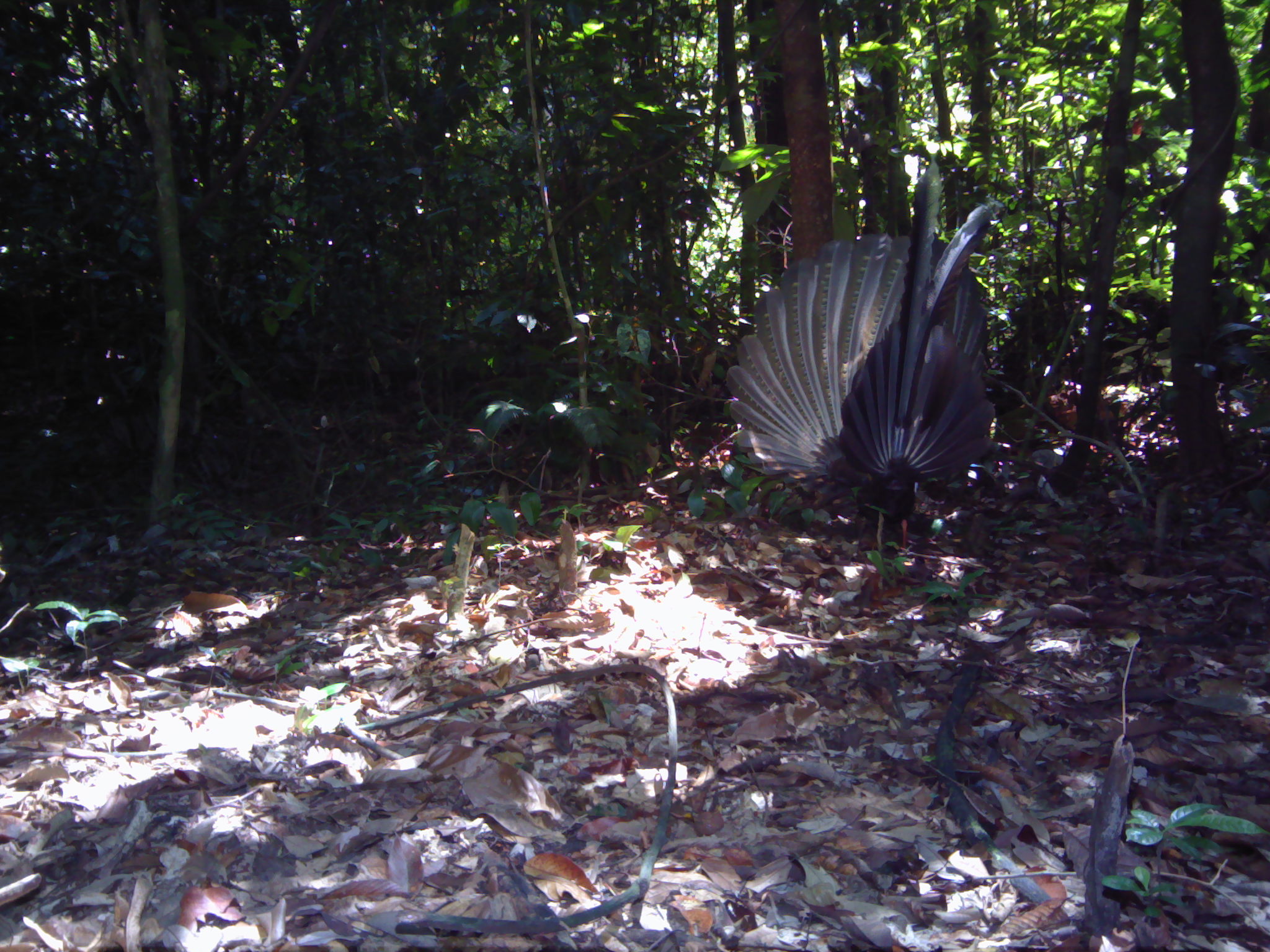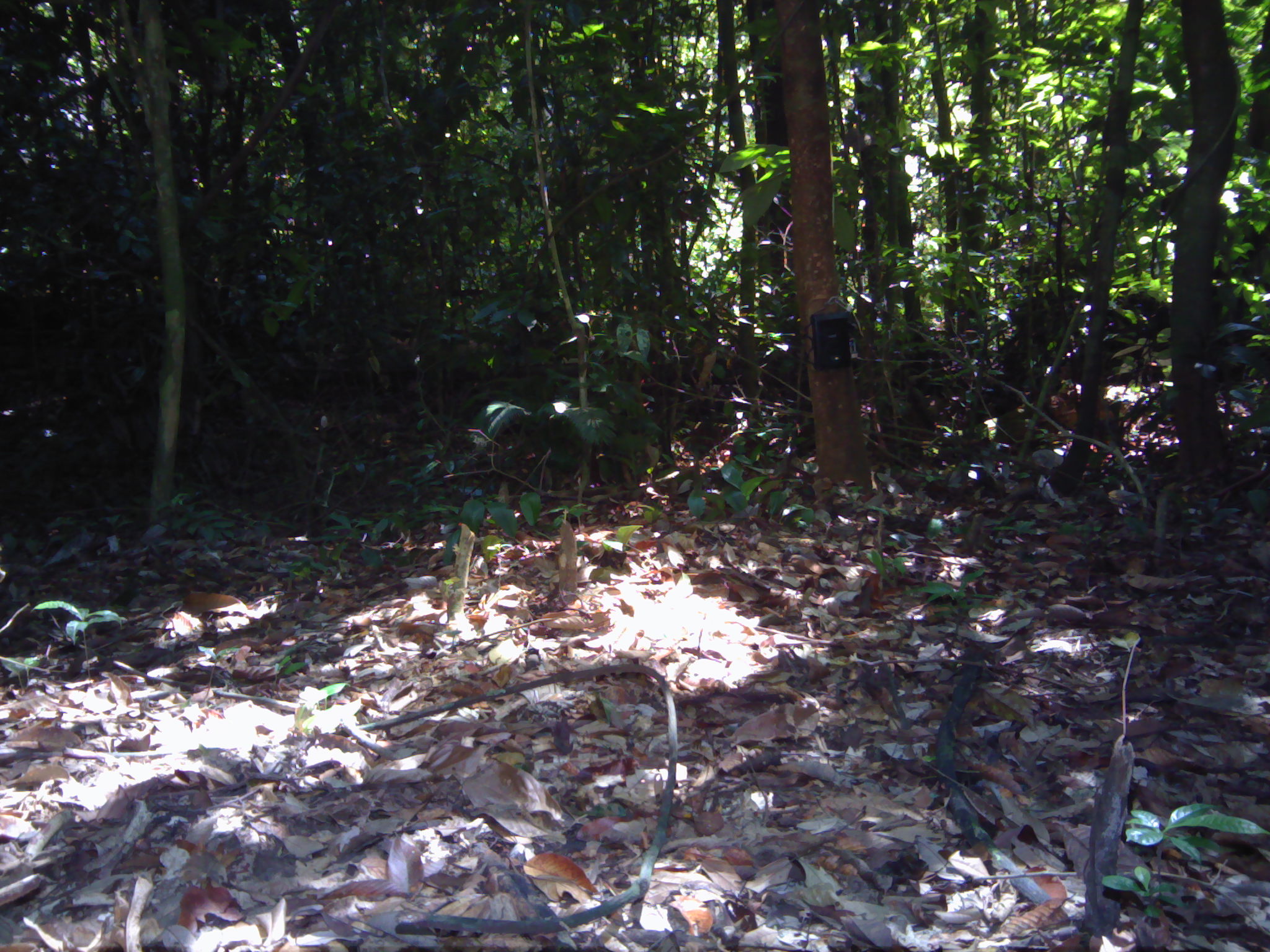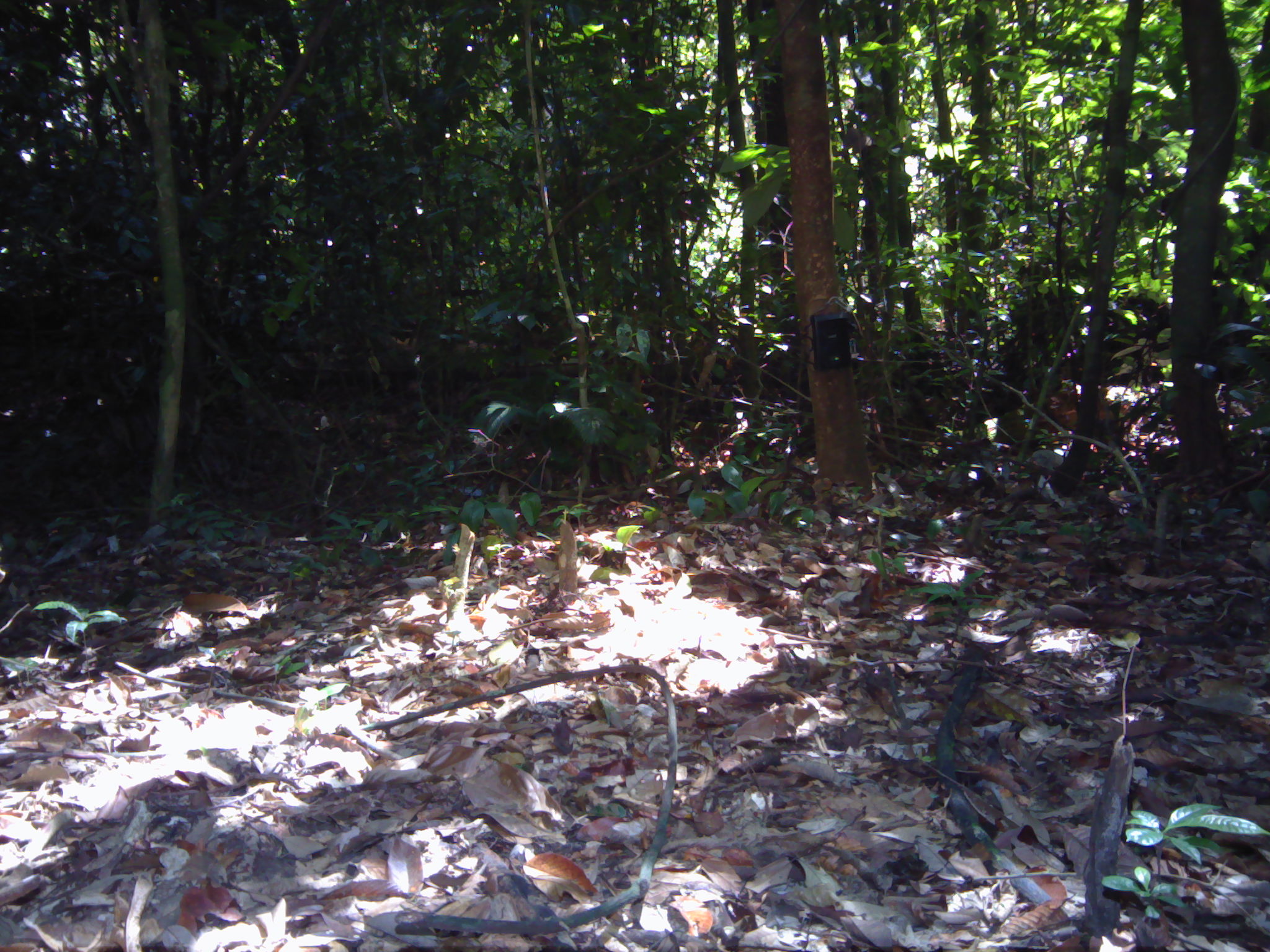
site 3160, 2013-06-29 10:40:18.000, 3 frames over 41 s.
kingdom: Animalia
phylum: Chordata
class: Aves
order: Galliformes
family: Phasianidae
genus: Argusianus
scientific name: Argusianus argus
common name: great argus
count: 1